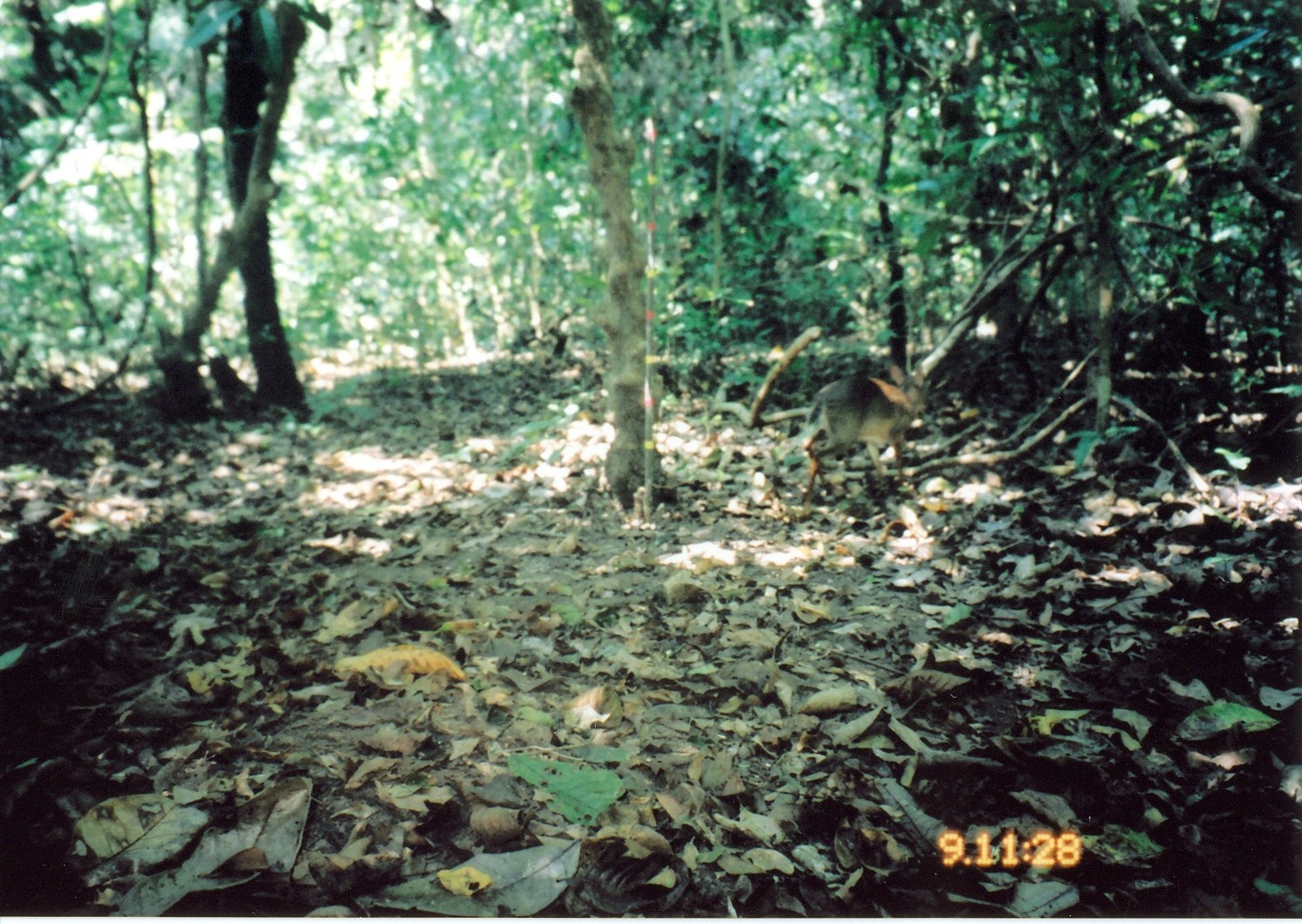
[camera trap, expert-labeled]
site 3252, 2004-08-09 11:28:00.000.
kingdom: Animalia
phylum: Chordata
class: Mammalia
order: Artiodactyla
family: Bovidae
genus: Nesotragus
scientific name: Nesotragus moschatus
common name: suni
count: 1